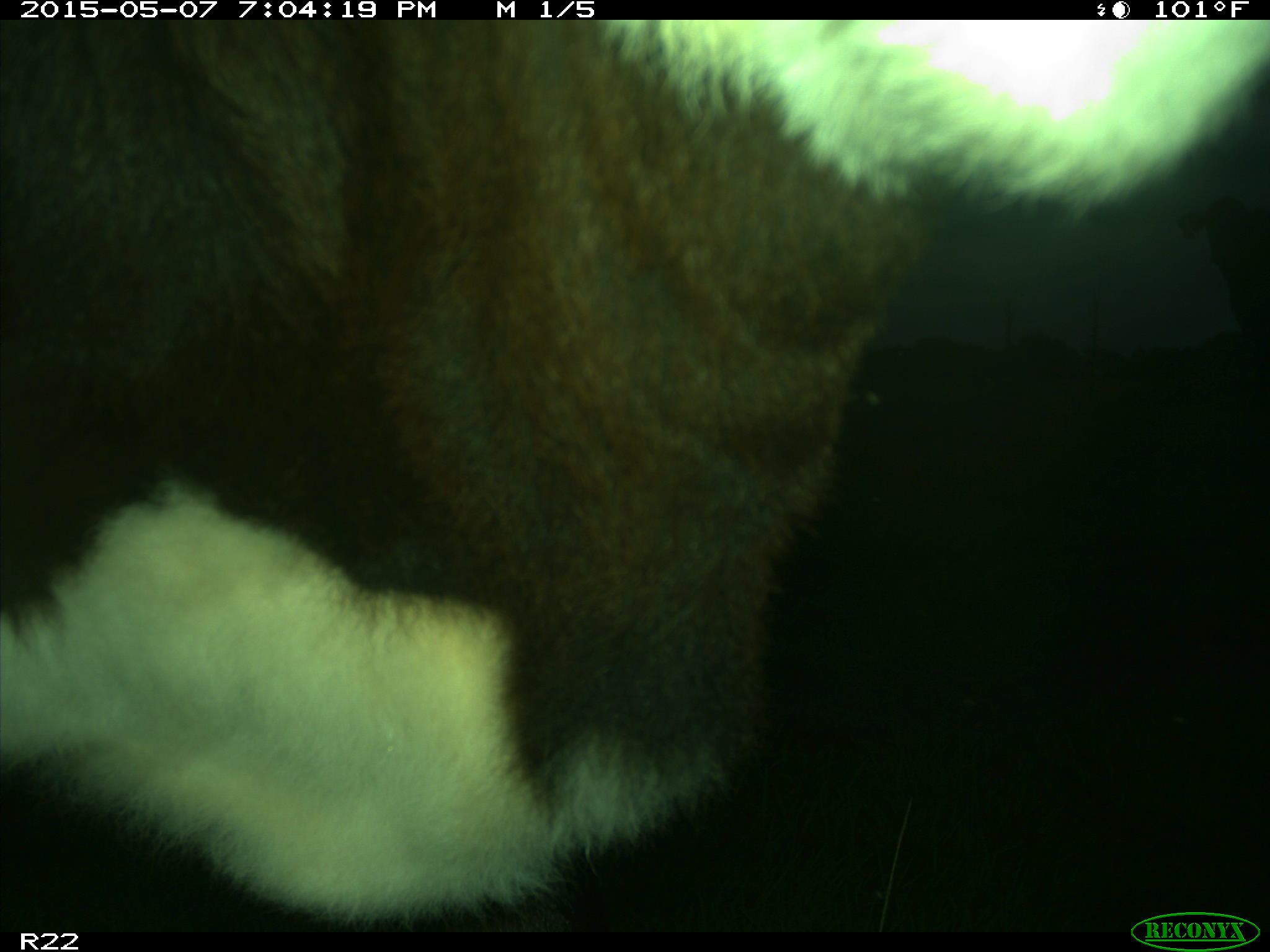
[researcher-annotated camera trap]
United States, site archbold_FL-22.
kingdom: Animalia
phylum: Chordata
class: Mammalia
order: Artiodactyla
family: Bovidae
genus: Bos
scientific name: Bos taurus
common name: domestic cow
Bos taurus (domestic cow).